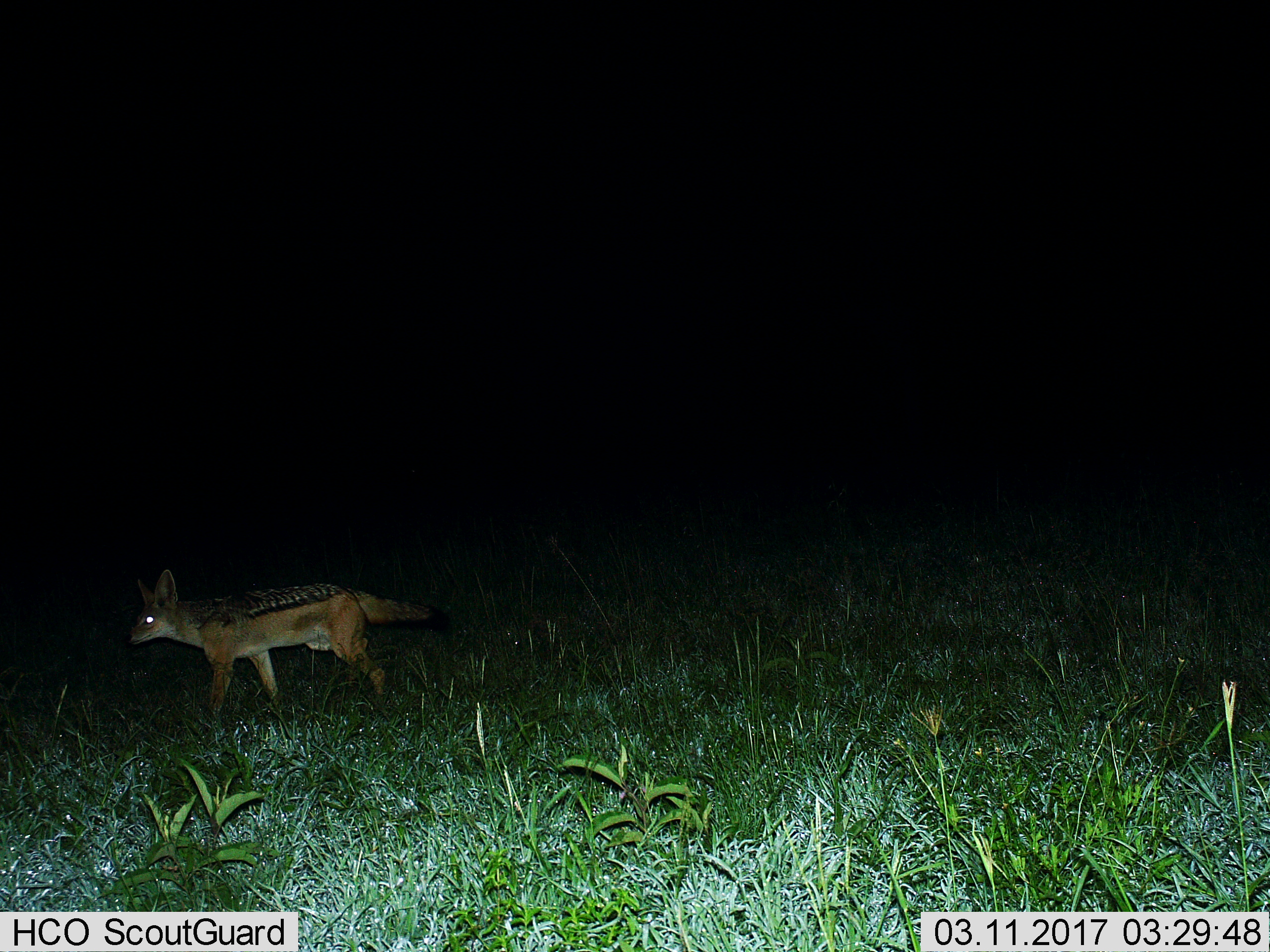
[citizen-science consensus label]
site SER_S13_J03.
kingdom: Animalia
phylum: Chordata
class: Mammalia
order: Carnivora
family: Canidae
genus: Lupulella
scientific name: Lupulella mesomelas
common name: black-backed jackal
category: jackalblackbacked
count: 1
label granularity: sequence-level